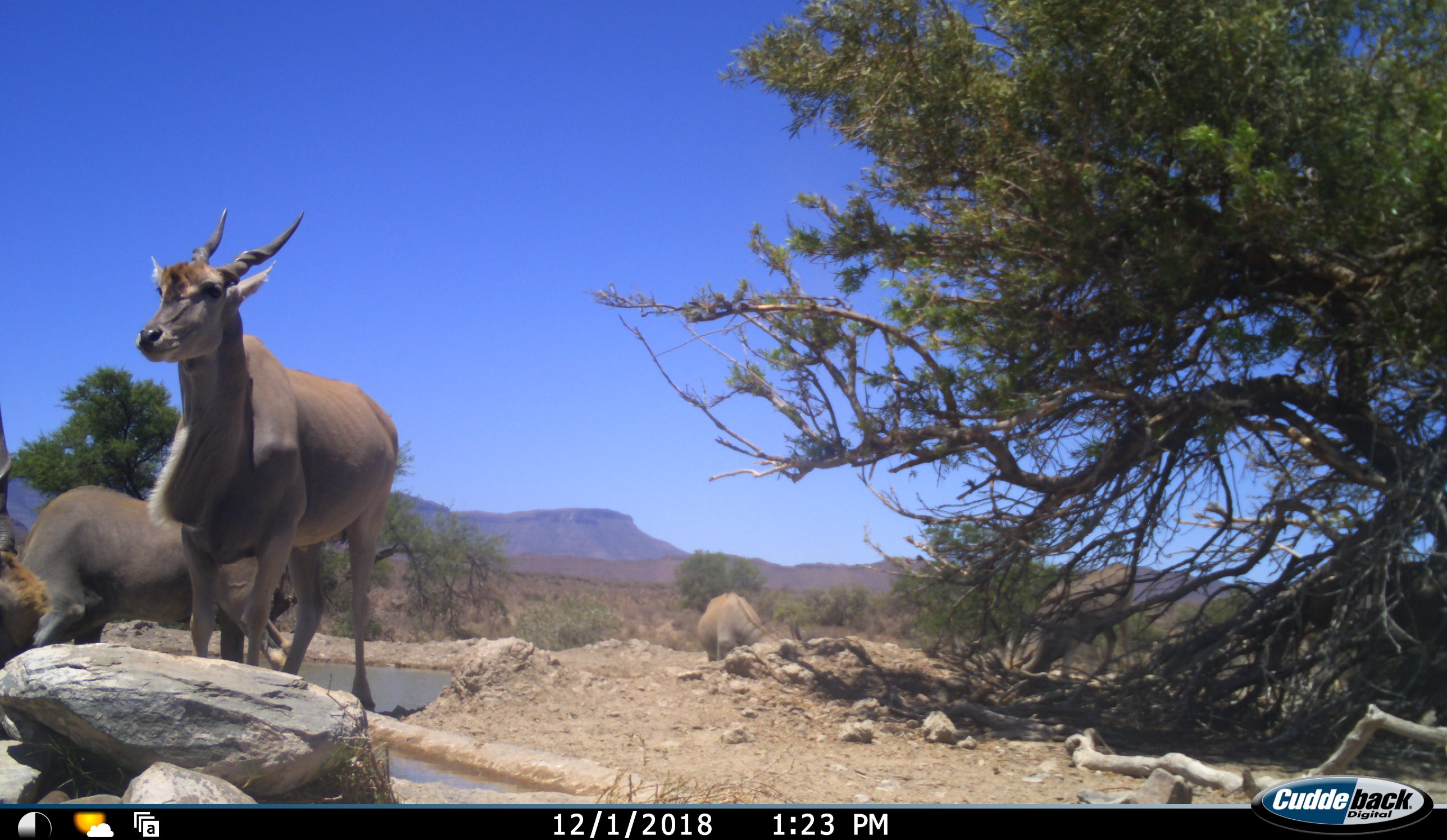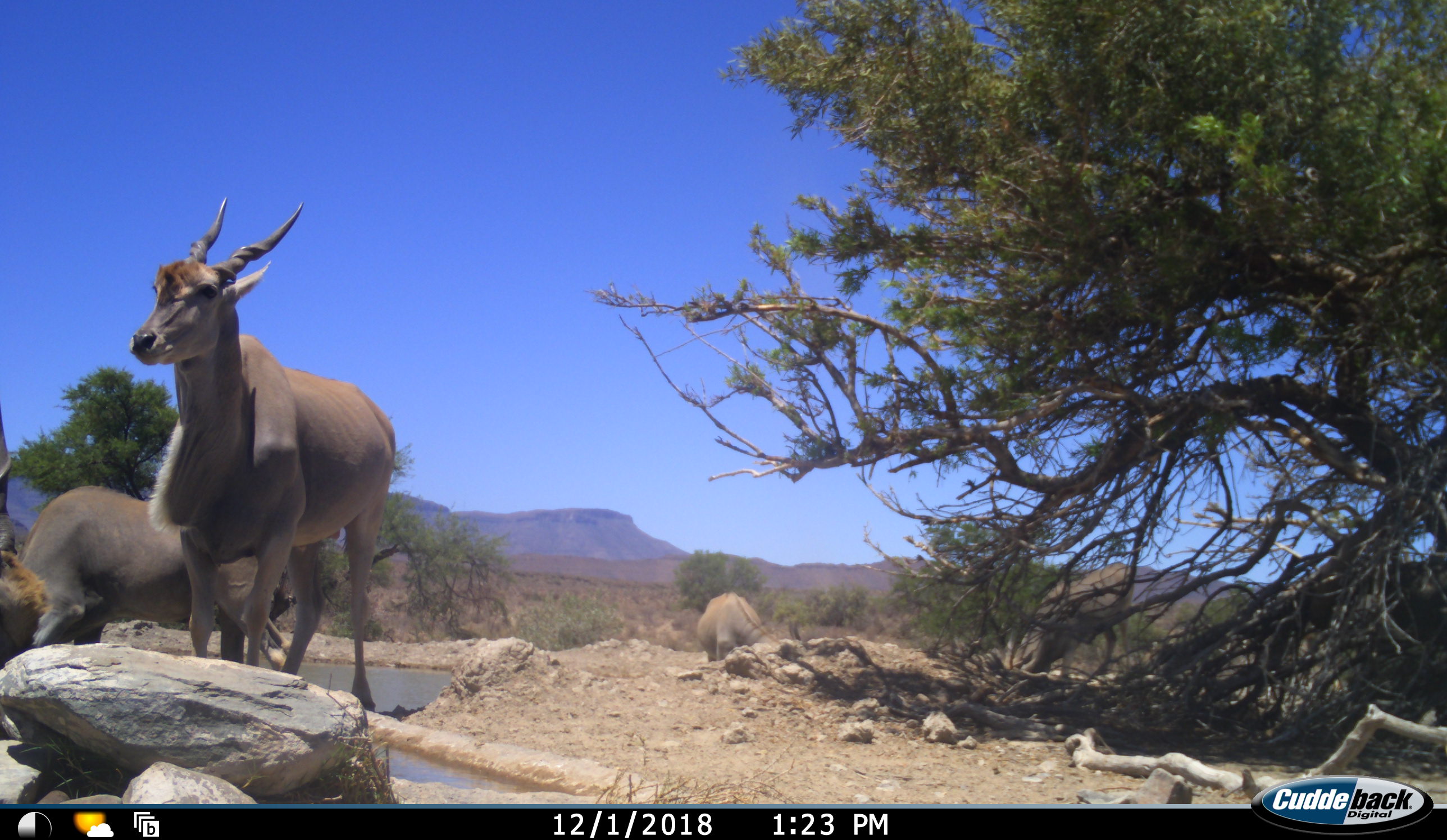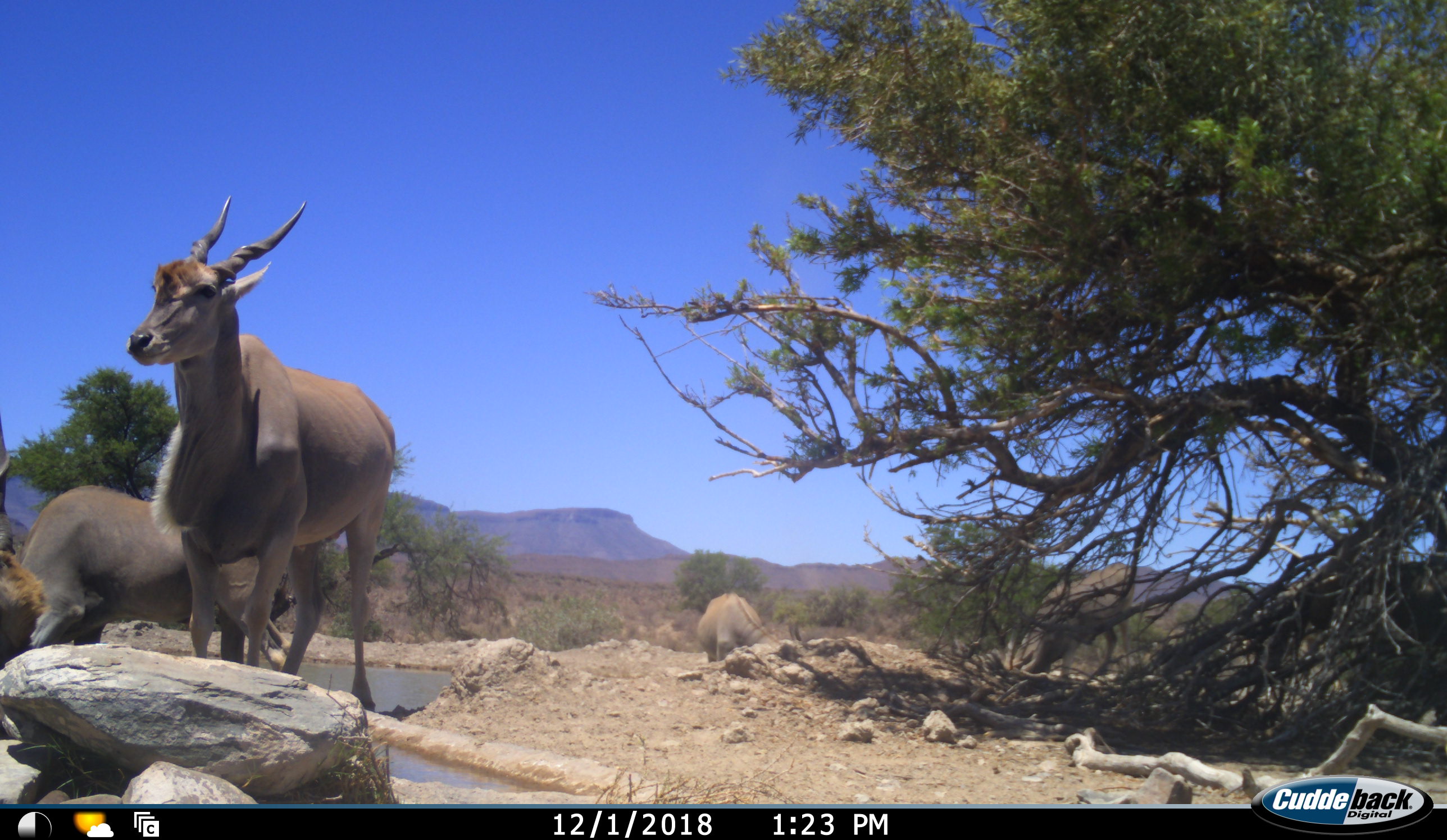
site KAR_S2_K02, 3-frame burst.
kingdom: Animalia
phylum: Chordata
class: Mammalia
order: Artiodactyla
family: Bovidae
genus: Tragelaphus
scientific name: Tragelaphus oryx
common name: eland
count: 4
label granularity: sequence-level